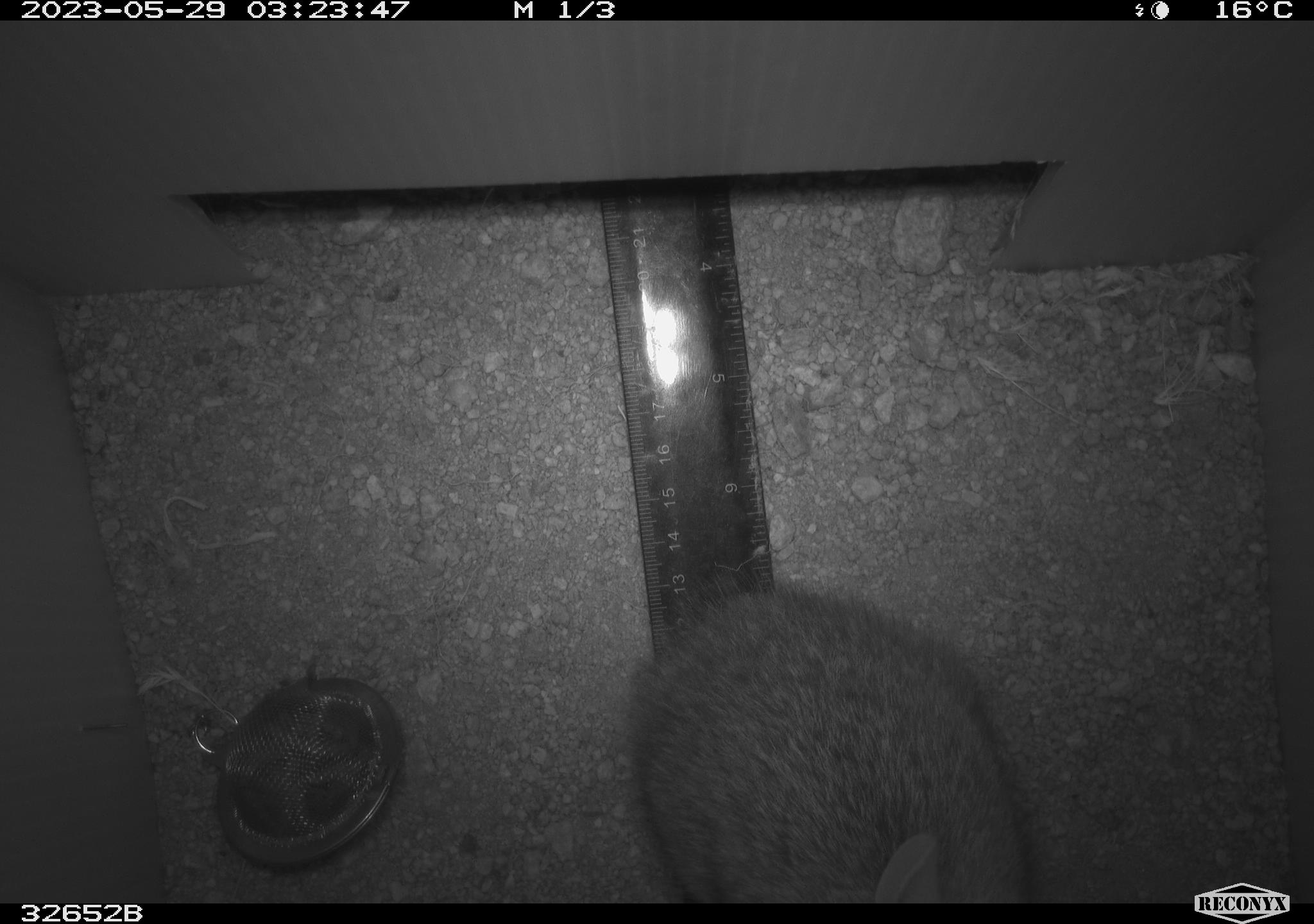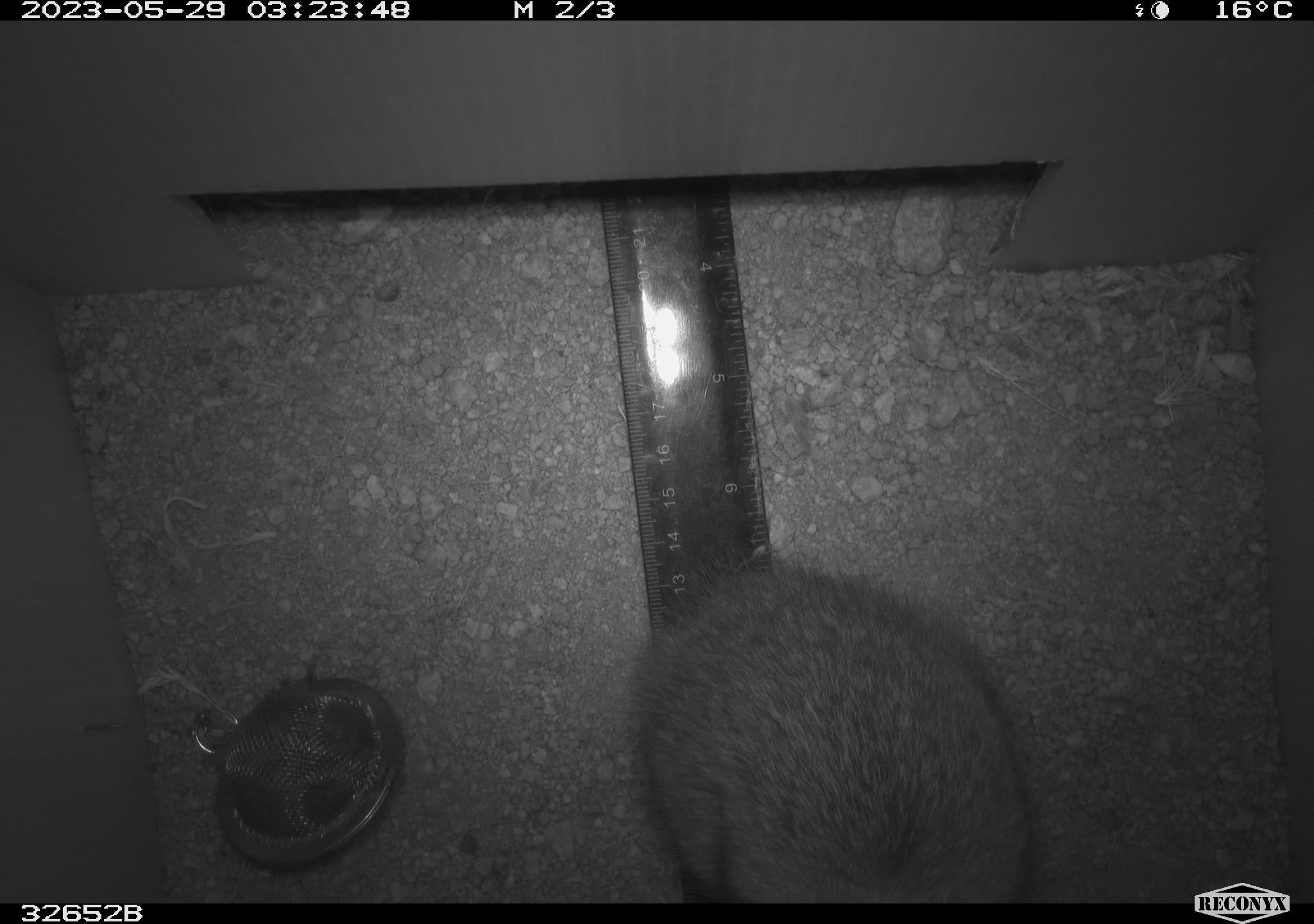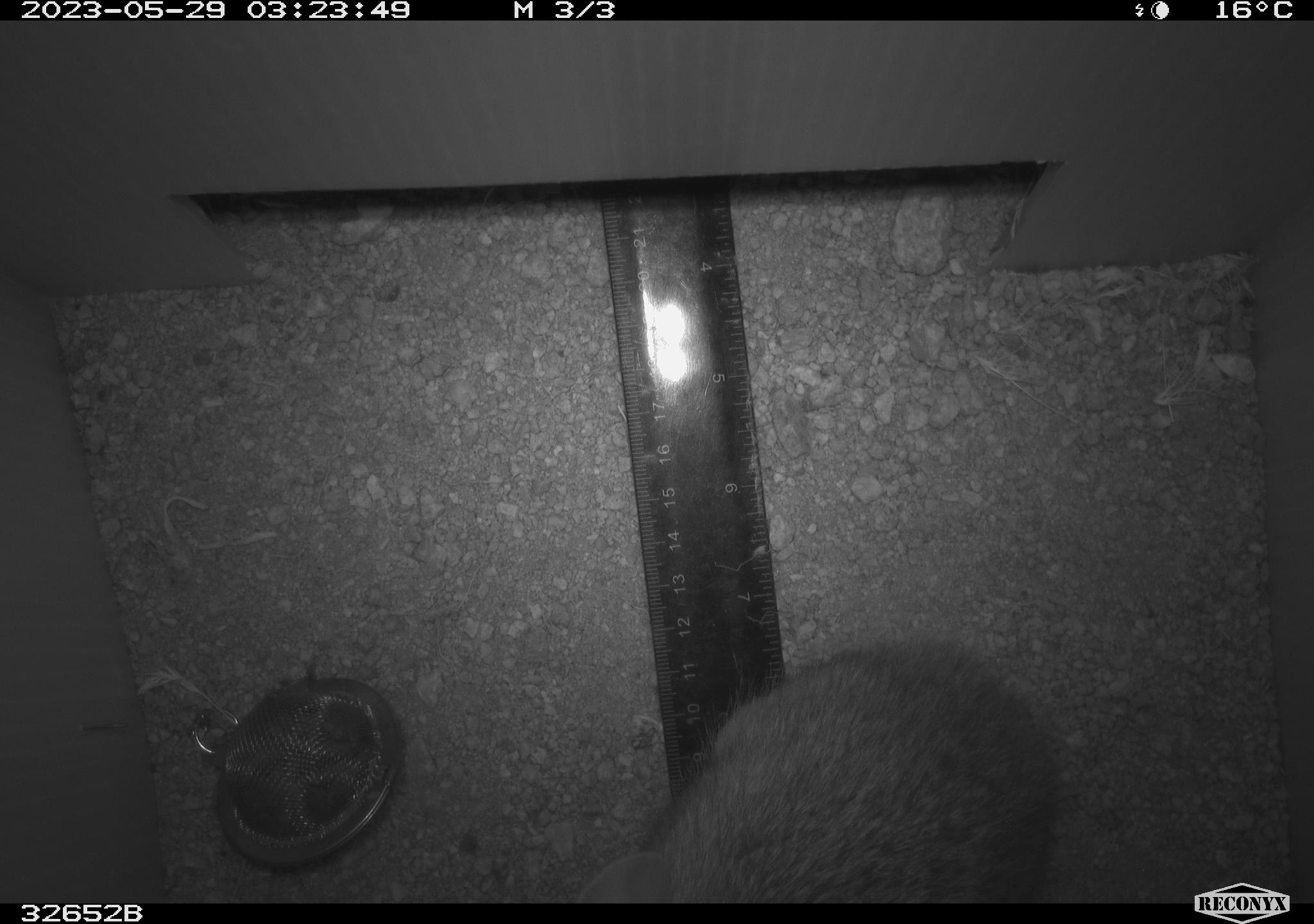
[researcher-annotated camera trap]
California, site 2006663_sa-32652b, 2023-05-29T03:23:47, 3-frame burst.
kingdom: Animalia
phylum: Chordata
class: Mammalia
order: Lagomorpha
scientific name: Lagomorpha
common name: hares, rabbits, and pikas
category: lagomorpha order